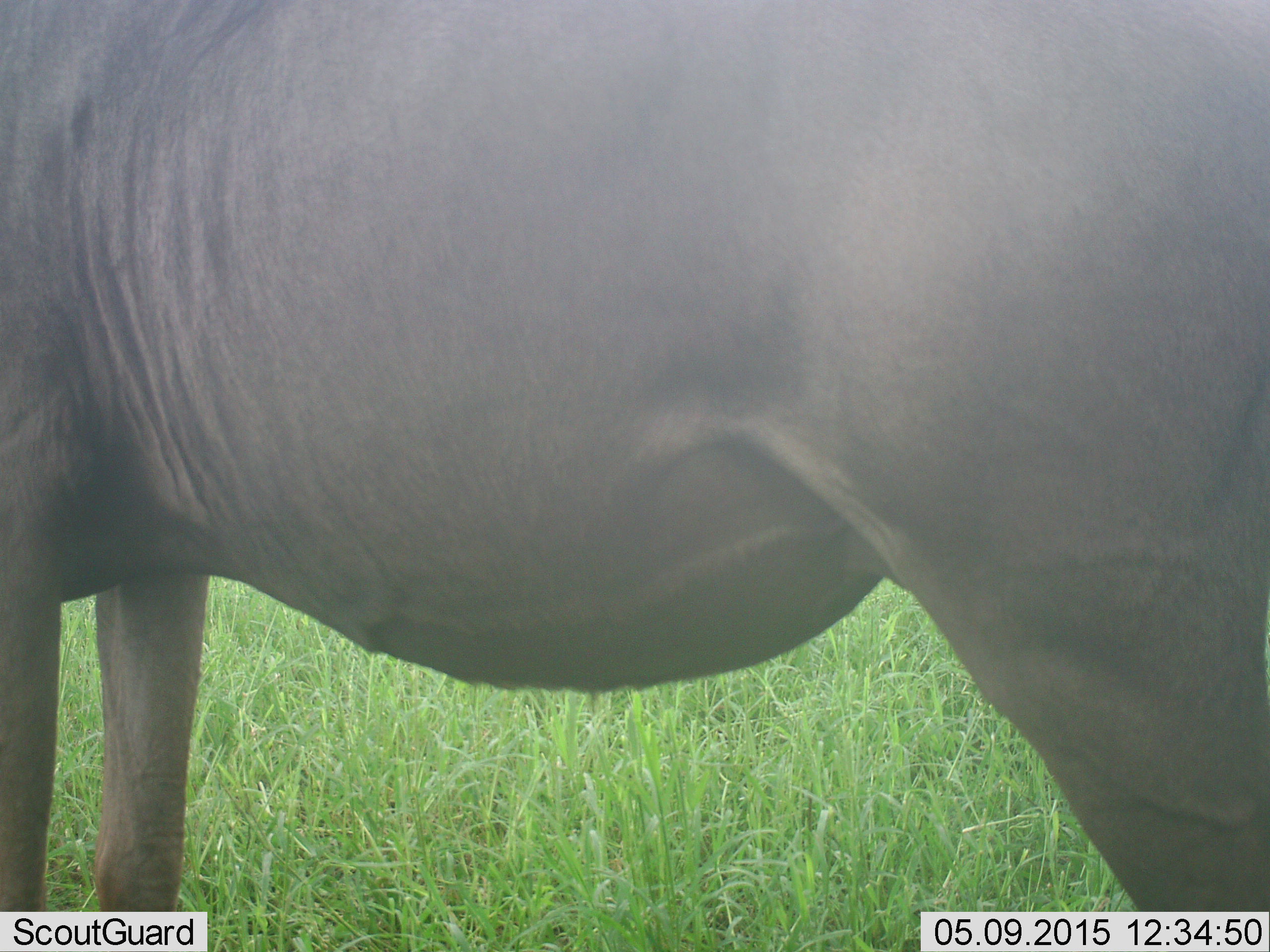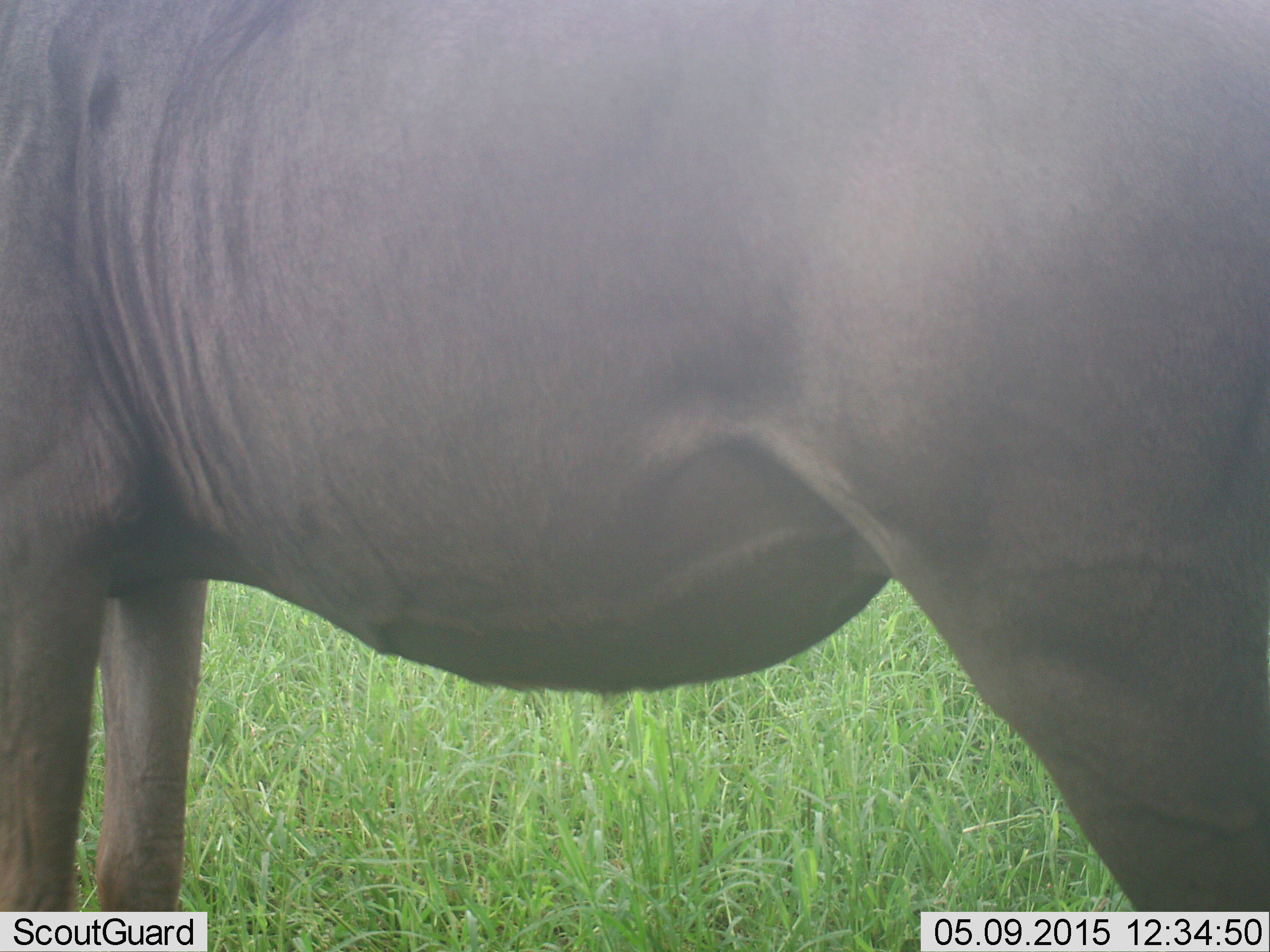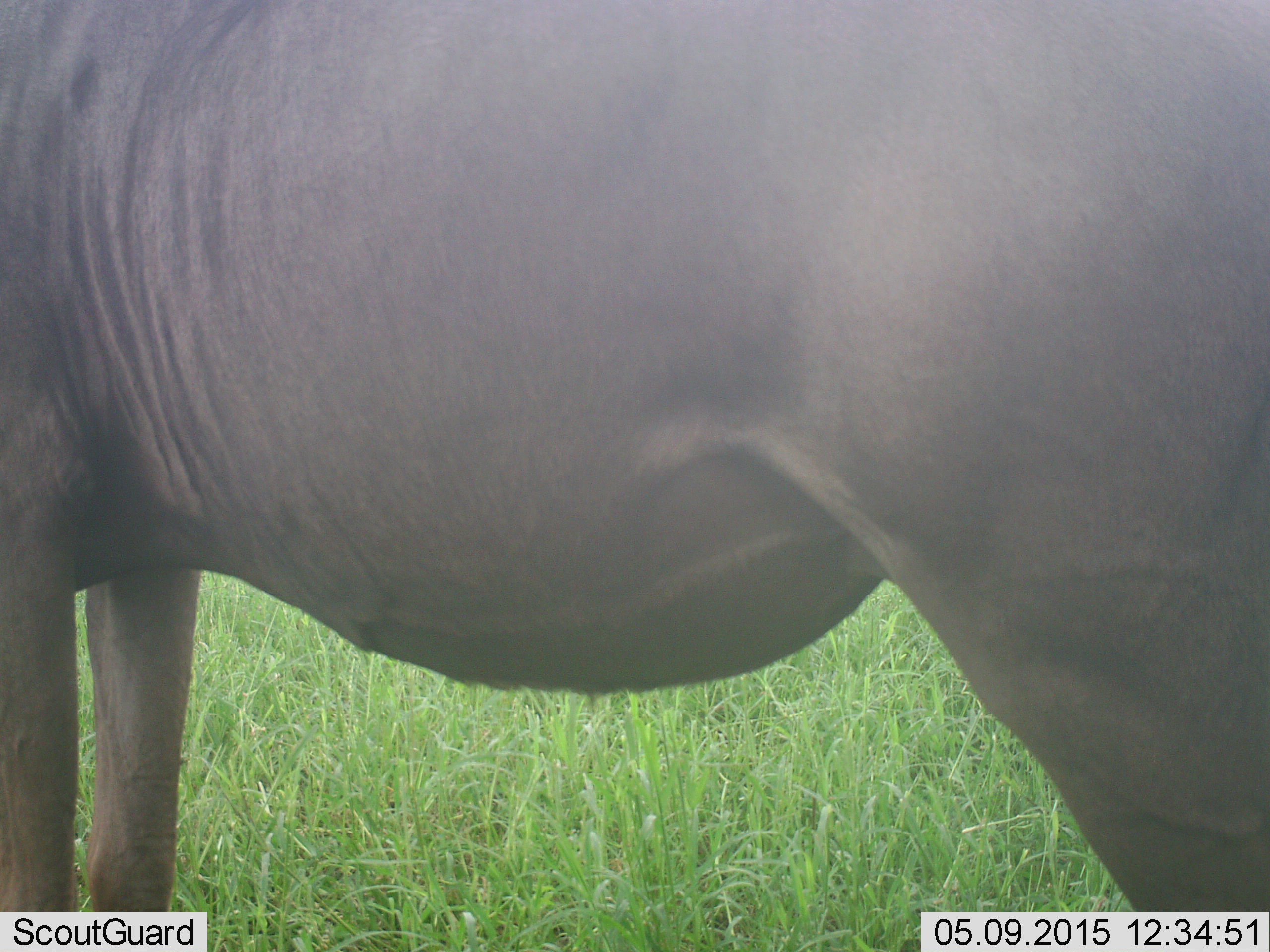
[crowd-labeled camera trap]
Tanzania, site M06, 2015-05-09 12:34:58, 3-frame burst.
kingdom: Animalia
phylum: Chordata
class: Mammalia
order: Artiodactyla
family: Bovidae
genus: Connochaetes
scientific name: Connochaetes taurinus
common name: blue wildebeest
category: wildebeest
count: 1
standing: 100%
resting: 0%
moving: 0%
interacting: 0%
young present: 0%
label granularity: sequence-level